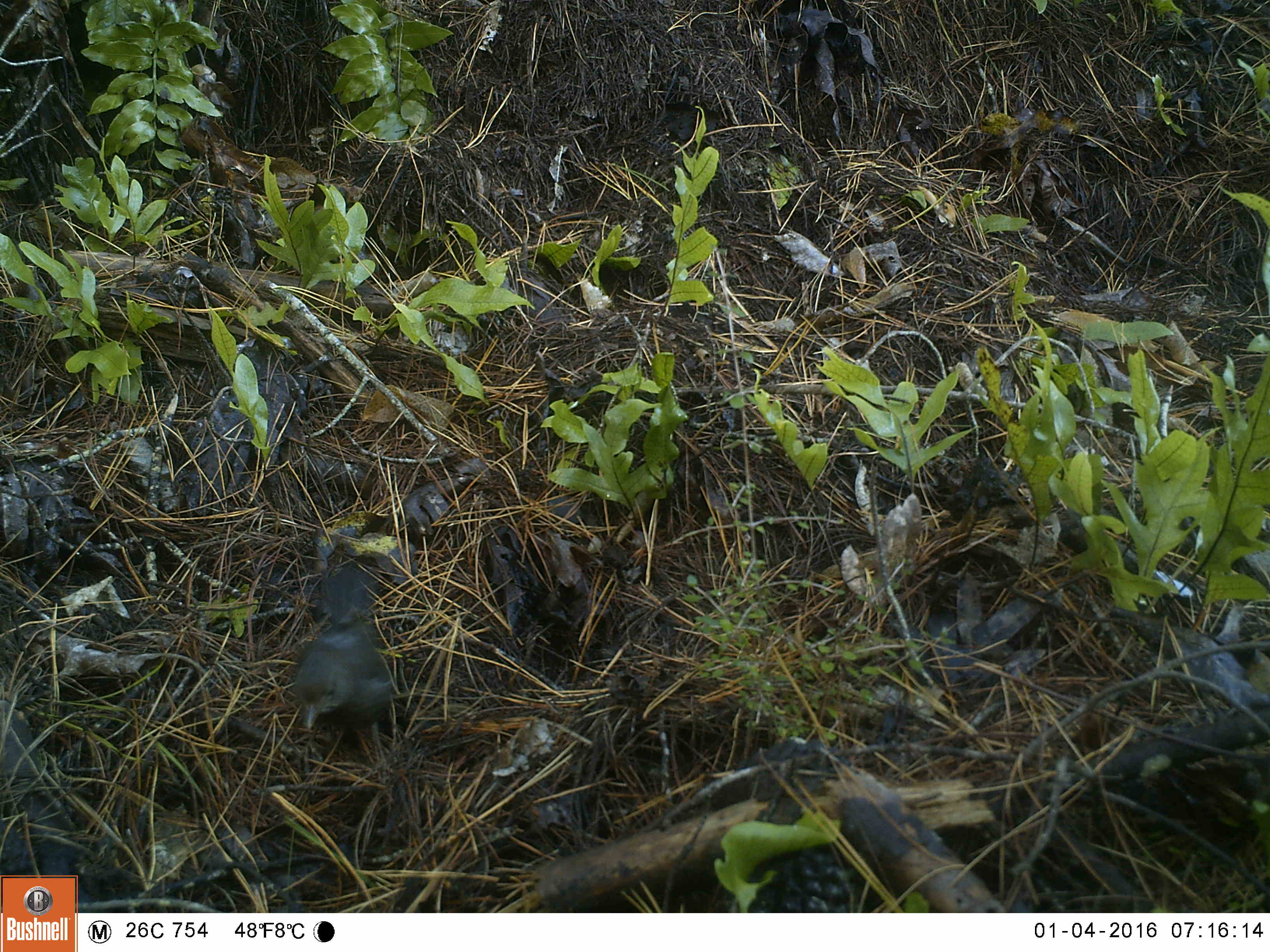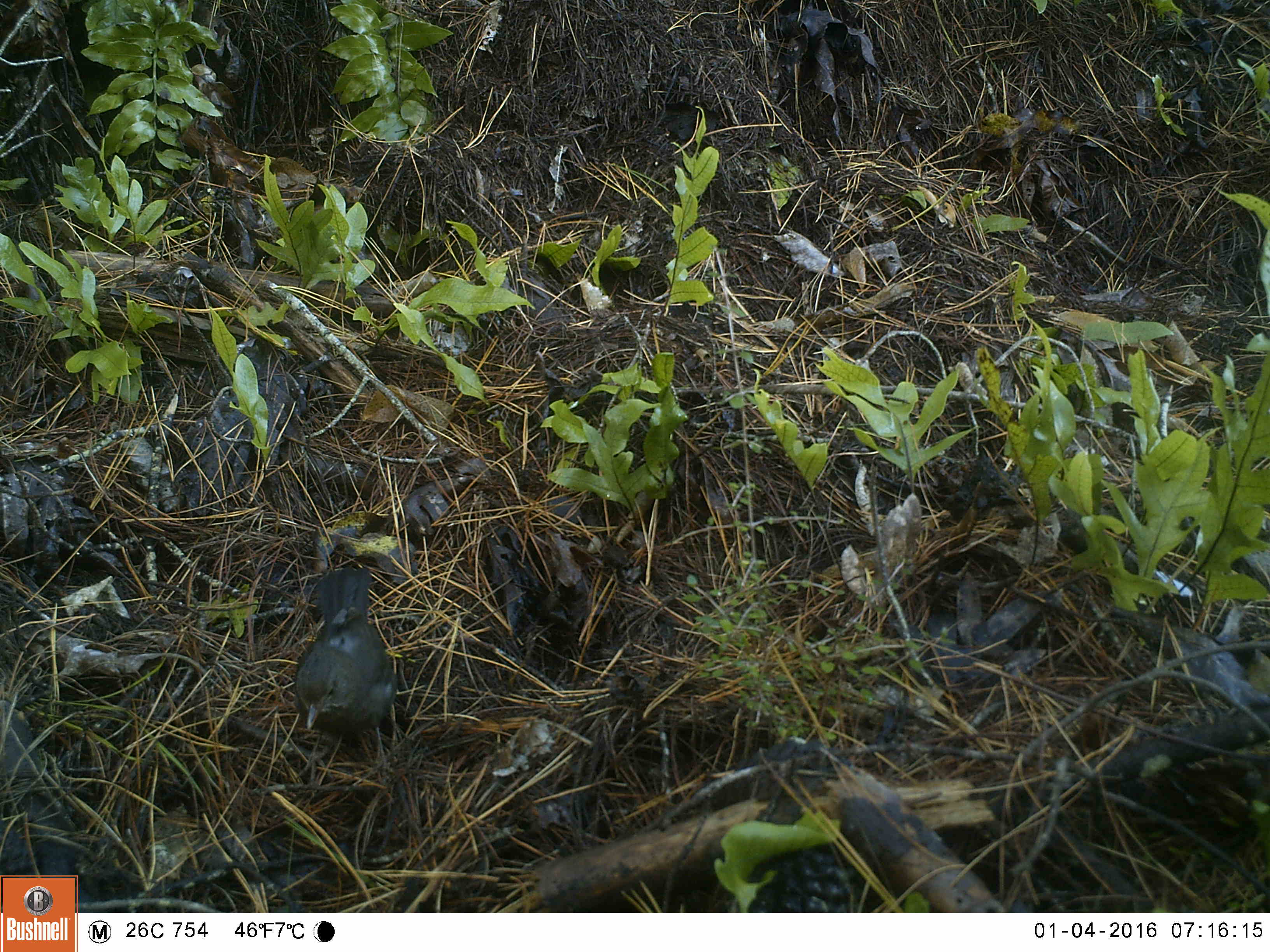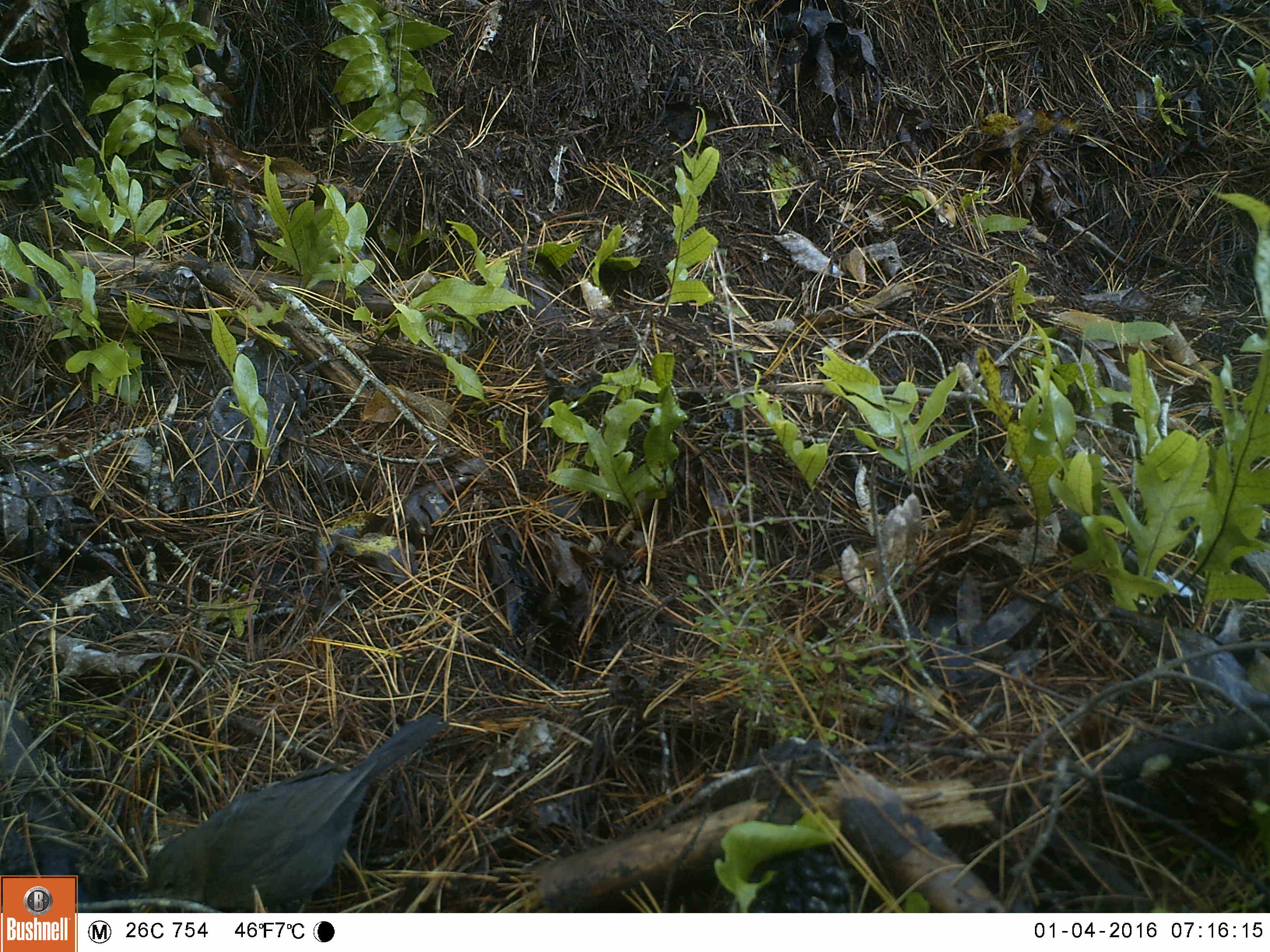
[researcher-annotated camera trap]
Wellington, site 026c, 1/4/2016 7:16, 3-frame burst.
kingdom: Animalia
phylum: Chordata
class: Aves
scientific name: Aves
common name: bird